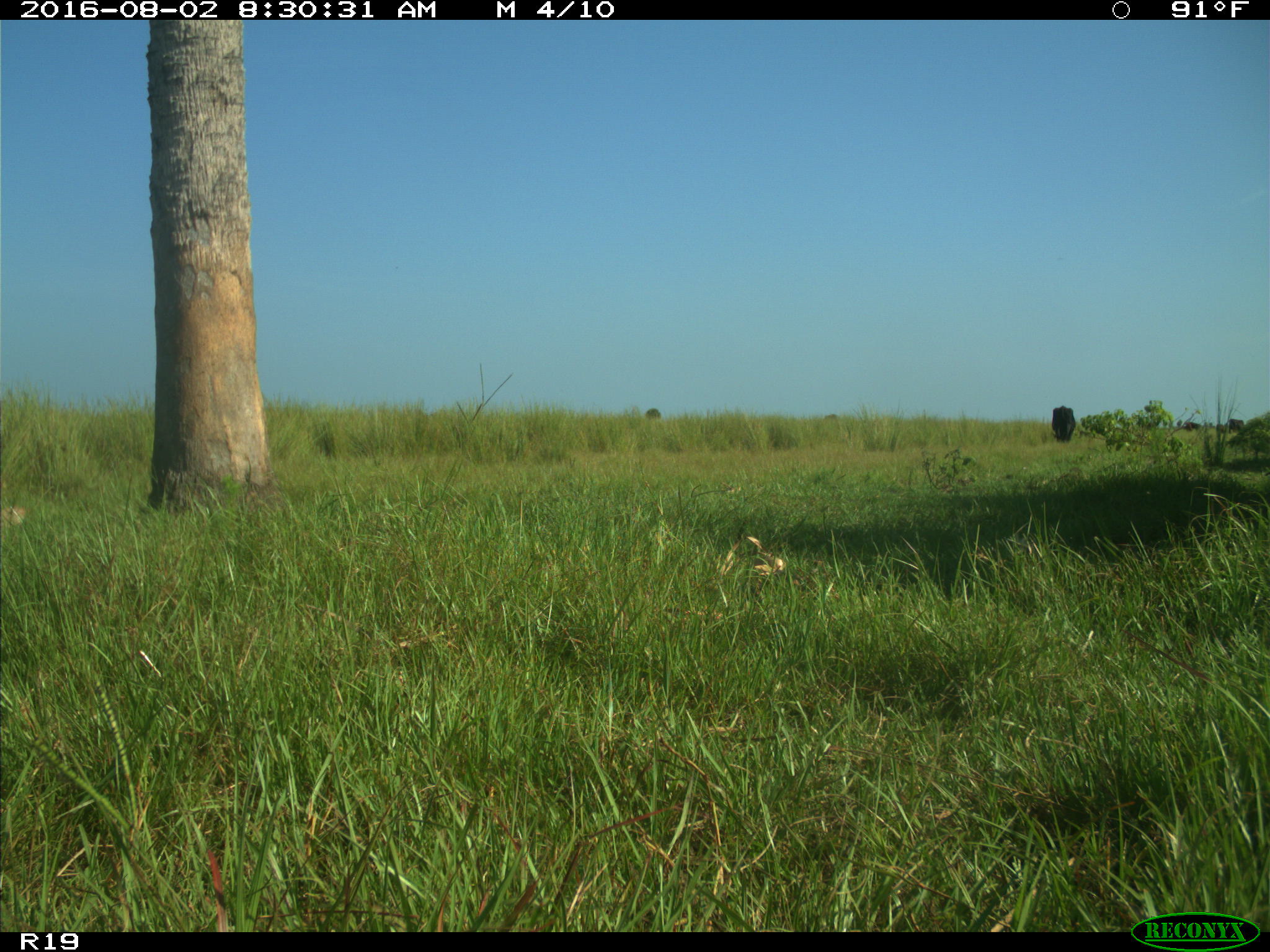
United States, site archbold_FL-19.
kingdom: Animalia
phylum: Chordata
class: Mammalia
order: Artiodactyla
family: Bovidae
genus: Bos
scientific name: Bos taurus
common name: domestic cow